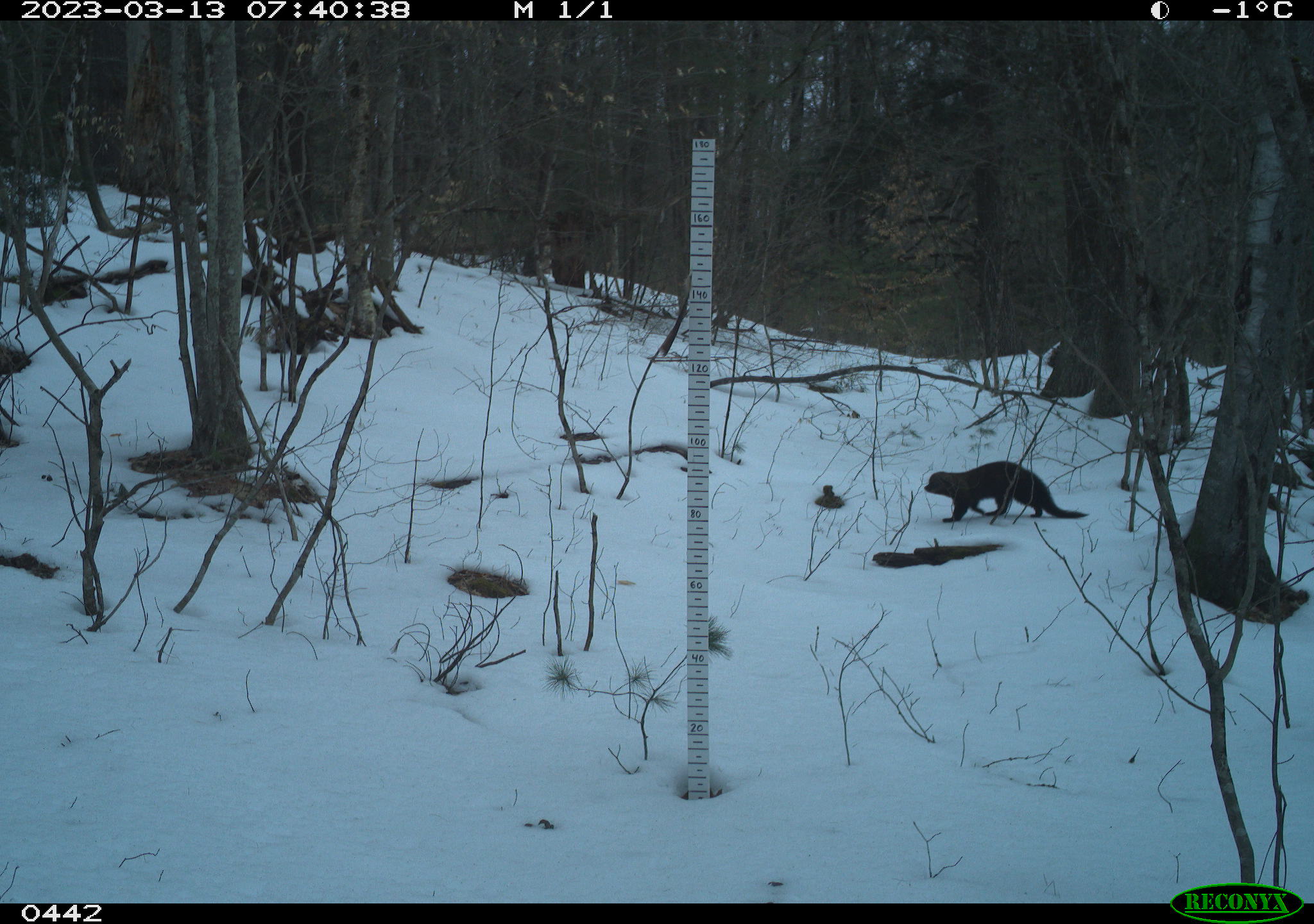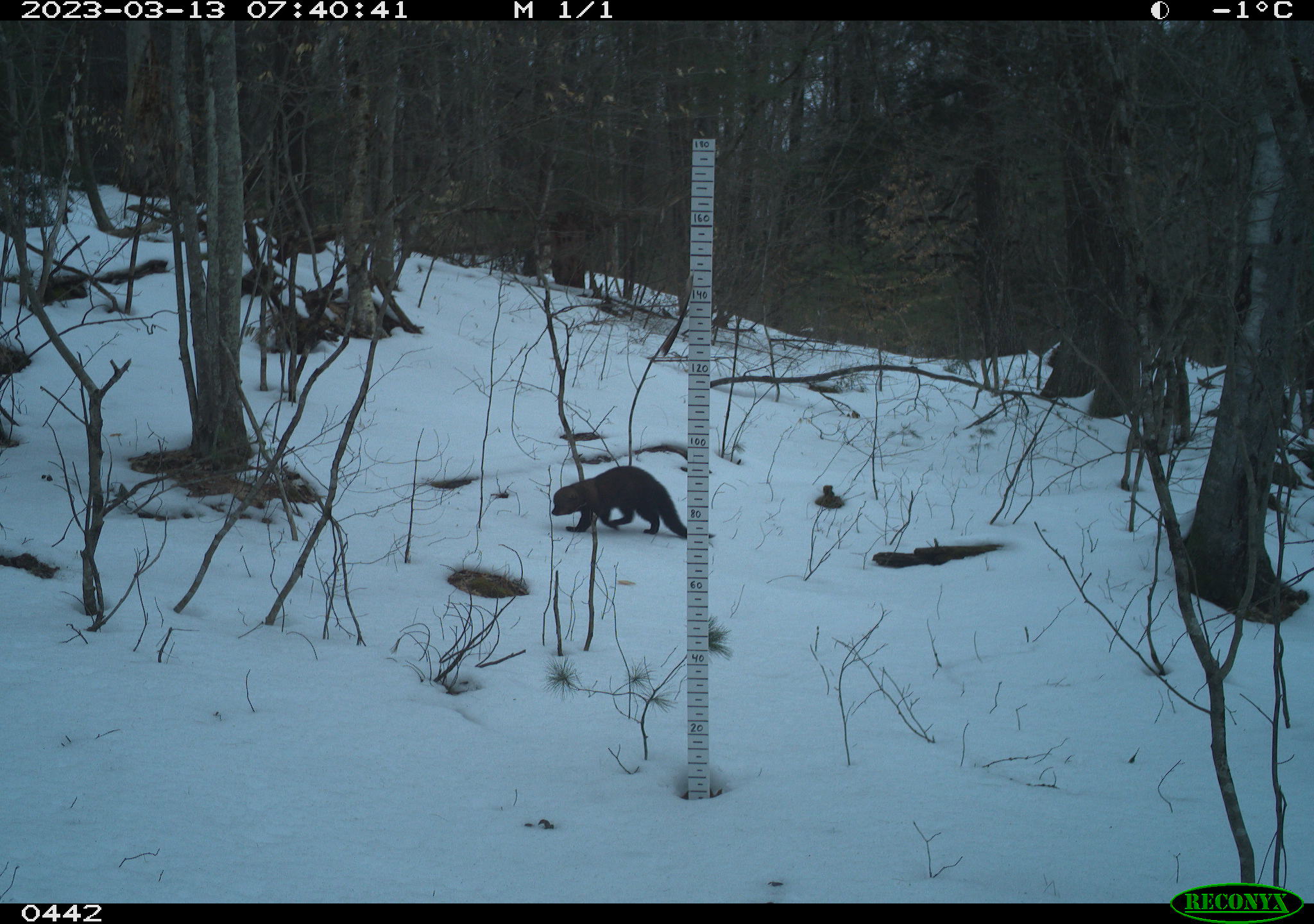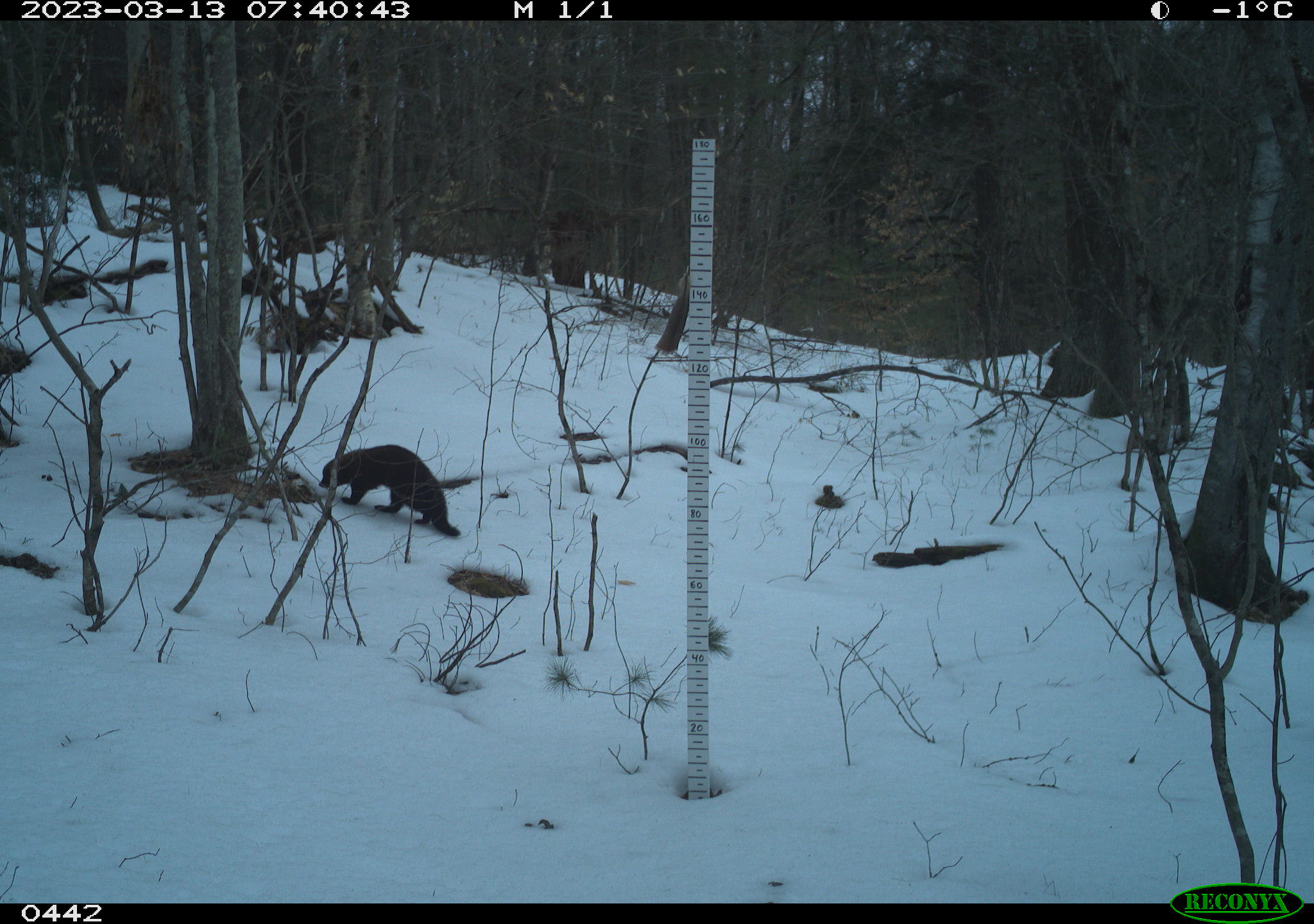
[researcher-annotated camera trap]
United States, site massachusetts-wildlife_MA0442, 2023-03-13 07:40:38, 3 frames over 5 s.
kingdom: Animalia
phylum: Chordata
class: Mammalia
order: Carnivora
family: Mustelidae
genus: Pekania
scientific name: Pekania pennanti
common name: fisher